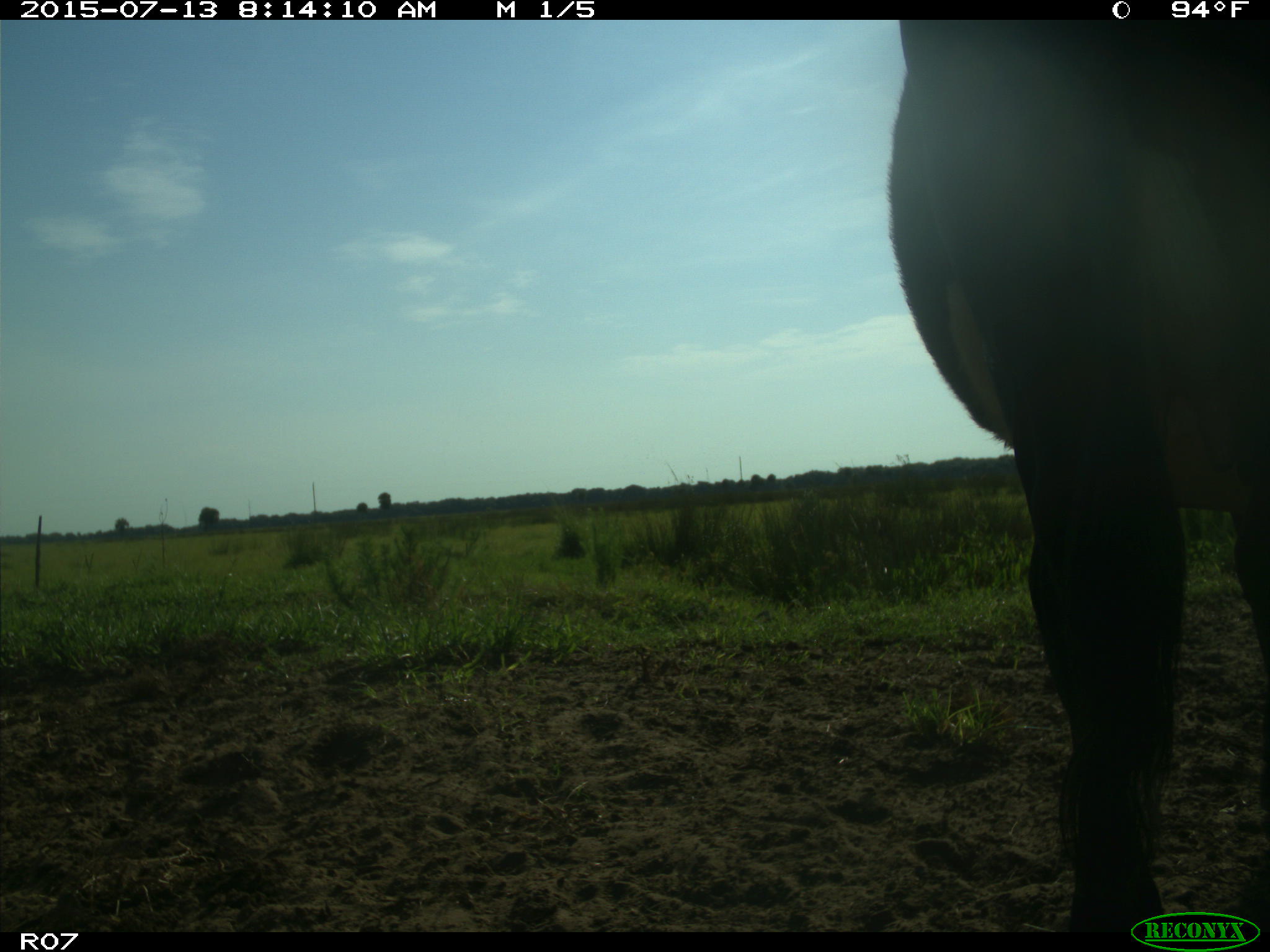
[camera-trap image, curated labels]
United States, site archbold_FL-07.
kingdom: Animalia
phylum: Chordata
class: Mammalia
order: Artiodactyla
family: Bovidae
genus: Bos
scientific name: Bos taurus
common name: domestic cow